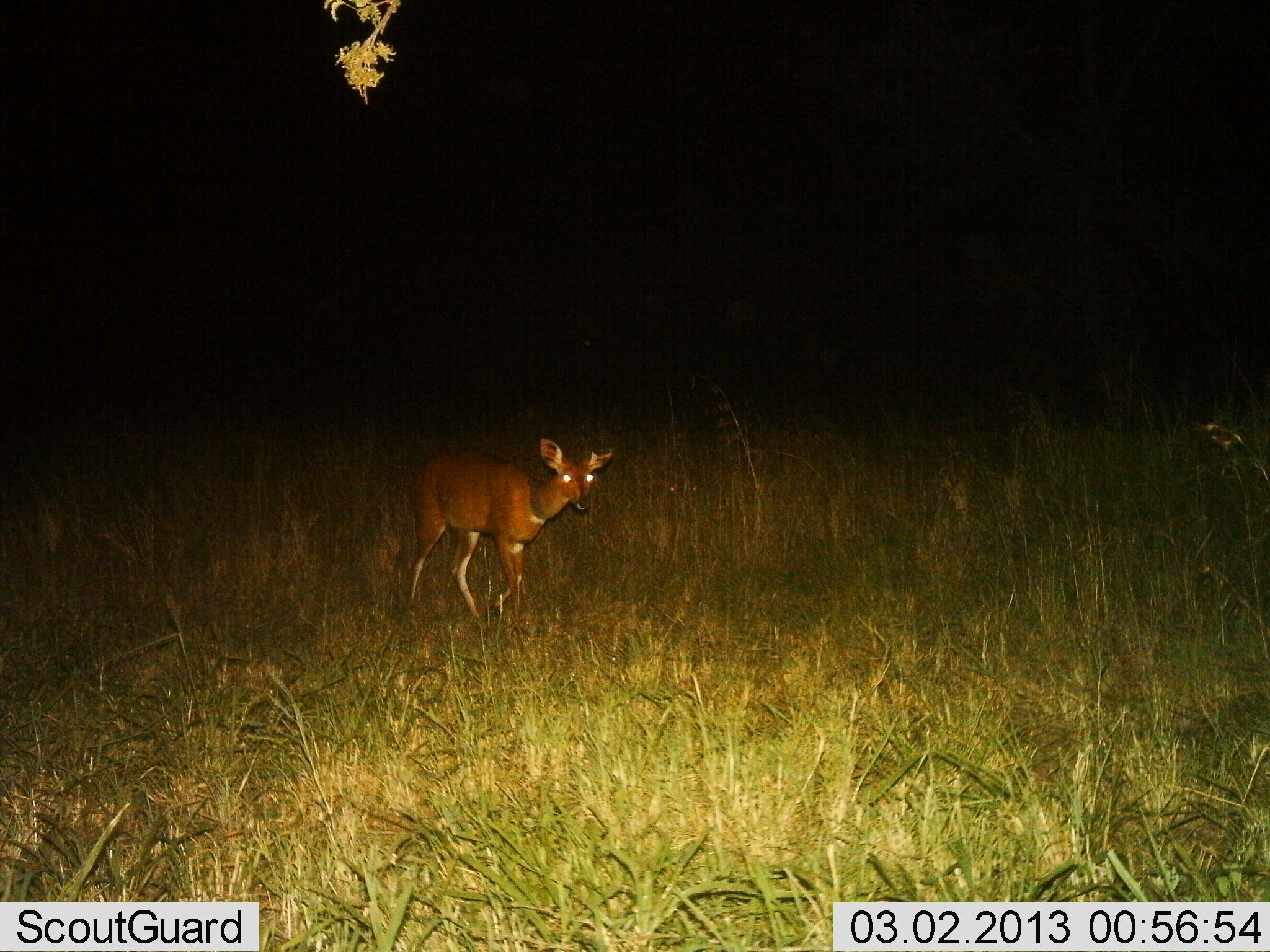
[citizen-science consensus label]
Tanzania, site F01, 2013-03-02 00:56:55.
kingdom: Animalia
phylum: Chordata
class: Mammalia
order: Artiodactyla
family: Bovidae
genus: Tragelaphus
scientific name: Tragelaphus scriptus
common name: bushbuck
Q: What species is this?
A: Bushbuck (Tragelaphus scriptus).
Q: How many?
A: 1.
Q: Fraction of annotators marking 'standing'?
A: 33%.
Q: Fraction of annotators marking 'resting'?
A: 0%.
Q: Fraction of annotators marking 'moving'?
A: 67%.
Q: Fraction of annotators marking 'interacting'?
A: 0%.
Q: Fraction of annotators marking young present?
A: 0%.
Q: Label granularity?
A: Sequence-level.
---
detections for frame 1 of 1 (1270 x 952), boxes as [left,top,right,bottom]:
animal: [405,438,615,626]